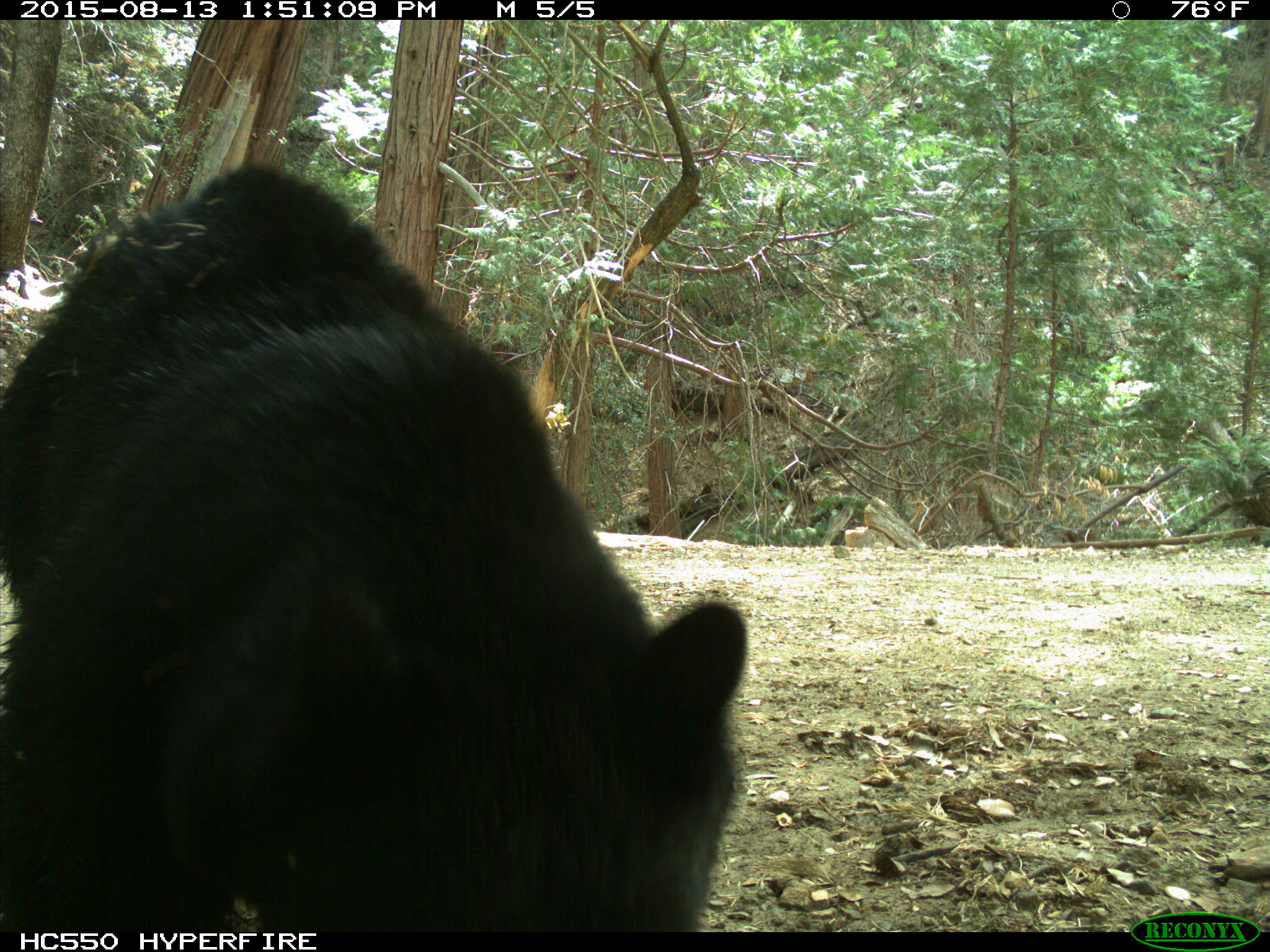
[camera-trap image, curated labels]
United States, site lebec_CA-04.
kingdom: Animalia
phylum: Chordata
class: Mammalia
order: Carnivora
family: Ursidae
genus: Ursus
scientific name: Ursus americanus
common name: american black bear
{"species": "Ursus americanus (american black bear)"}